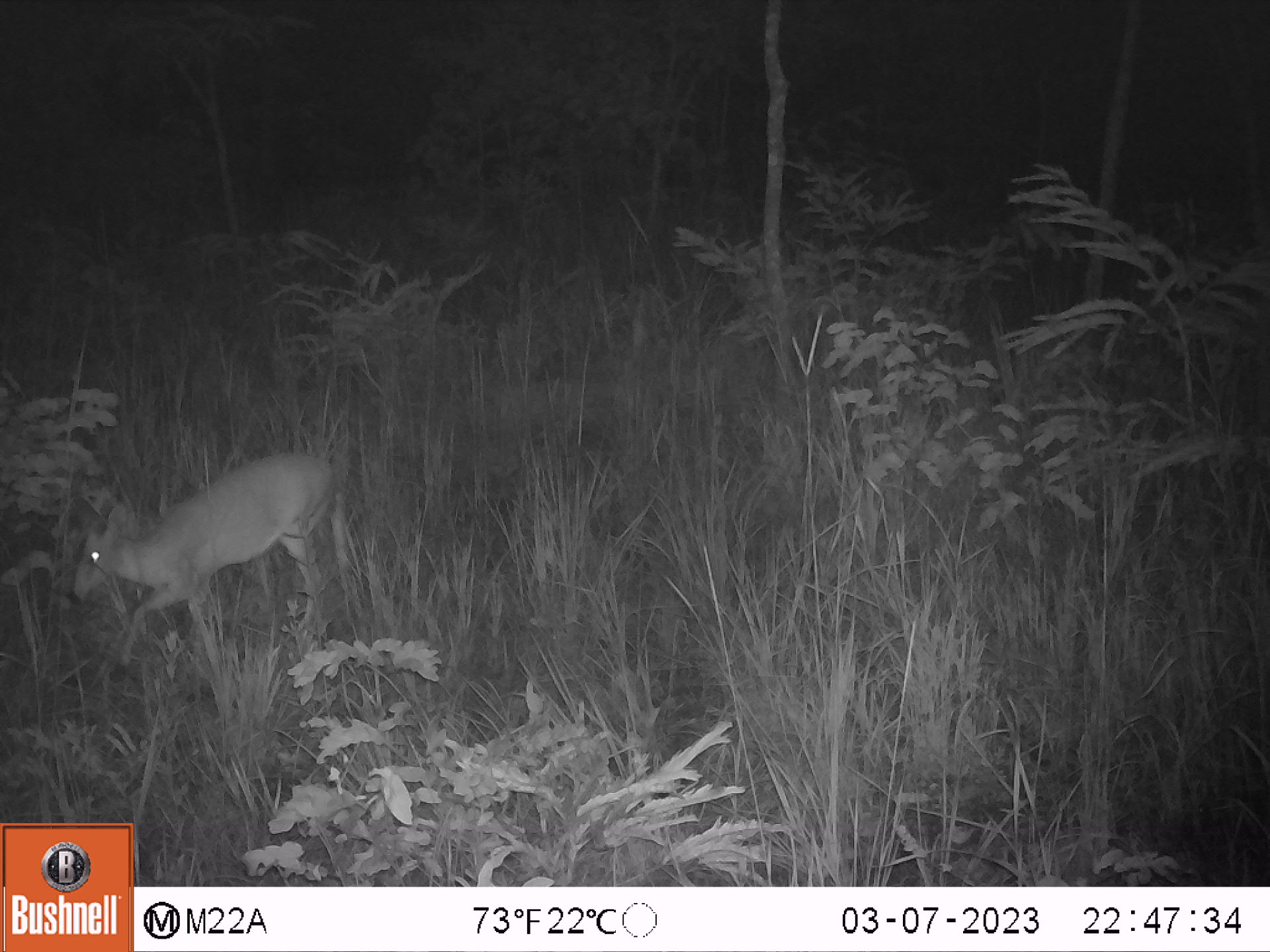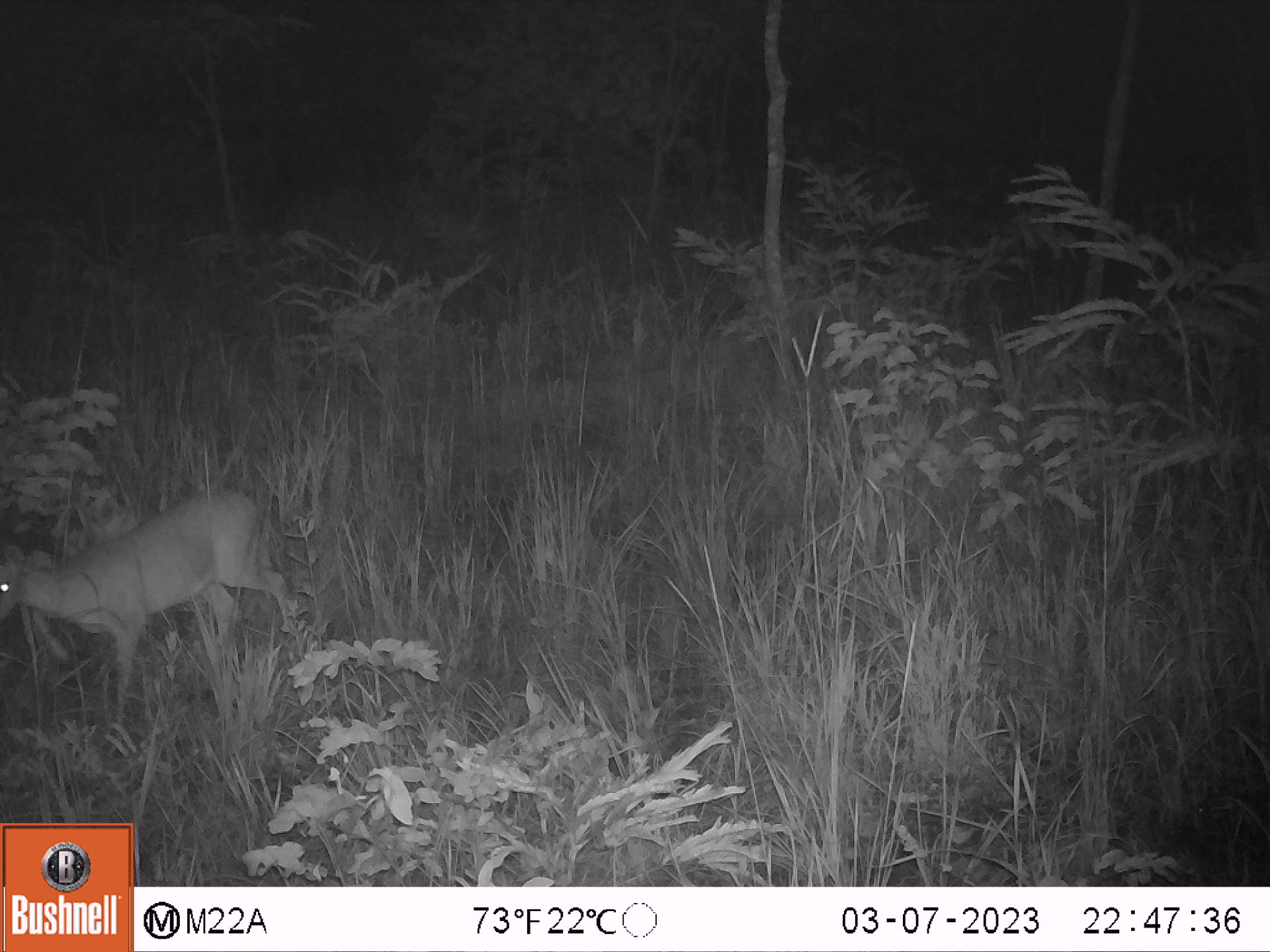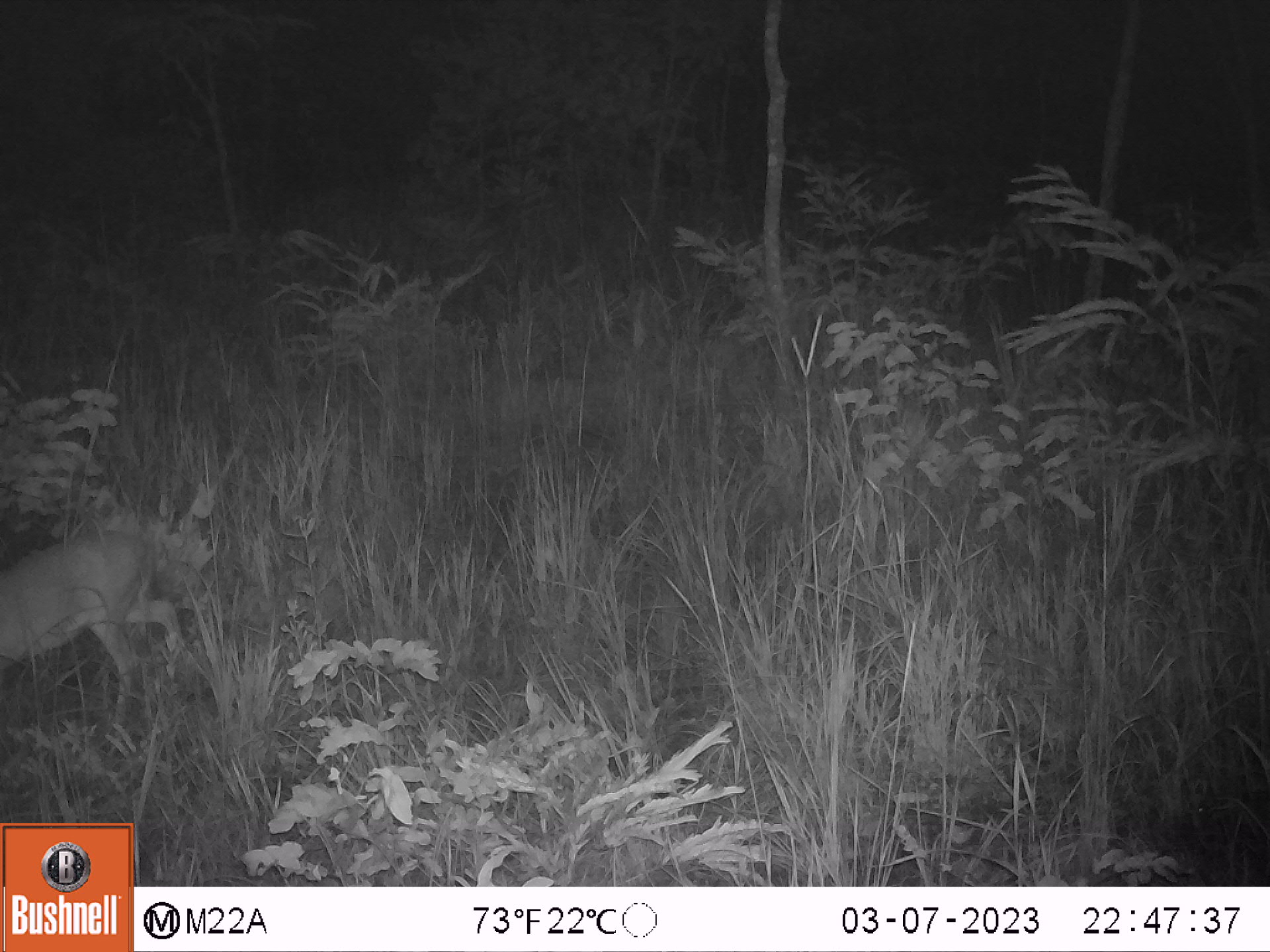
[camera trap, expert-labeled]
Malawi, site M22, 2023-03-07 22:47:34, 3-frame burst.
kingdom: Animalia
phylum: Chordata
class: Mammalia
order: Artiodactyla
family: Bovidae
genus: Sylvicapra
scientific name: Sylvicapra grimmia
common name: common duiker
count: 1